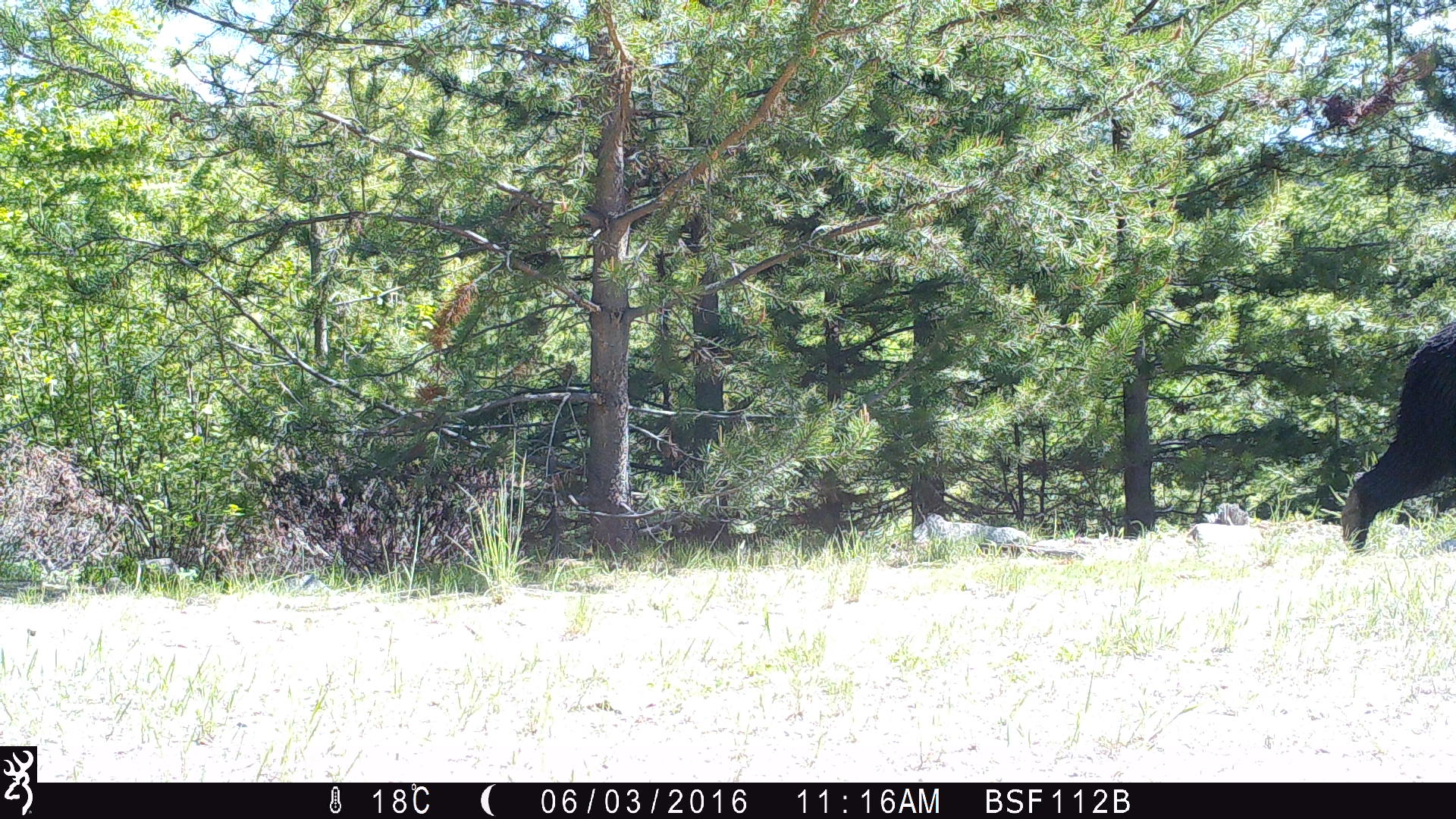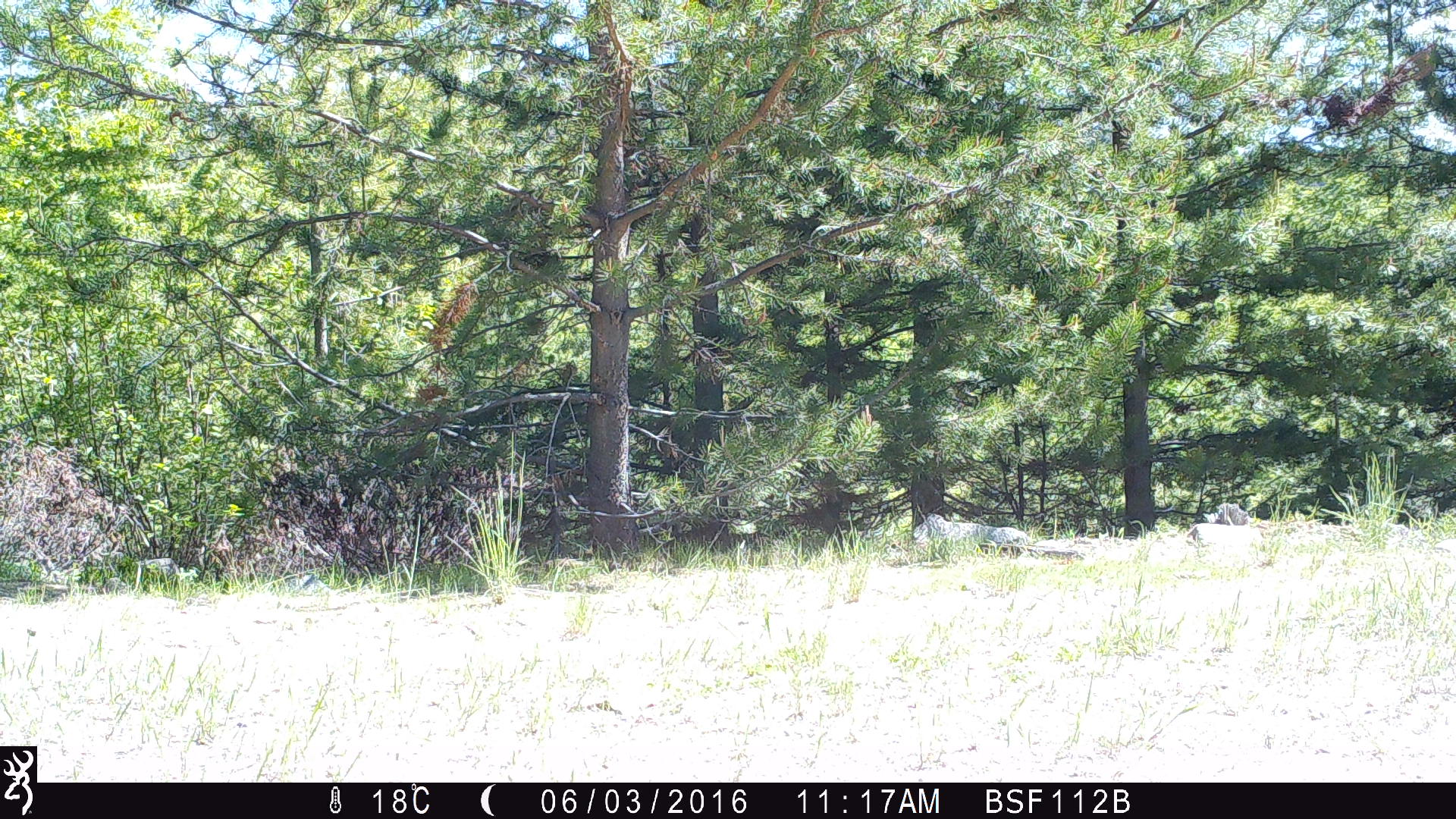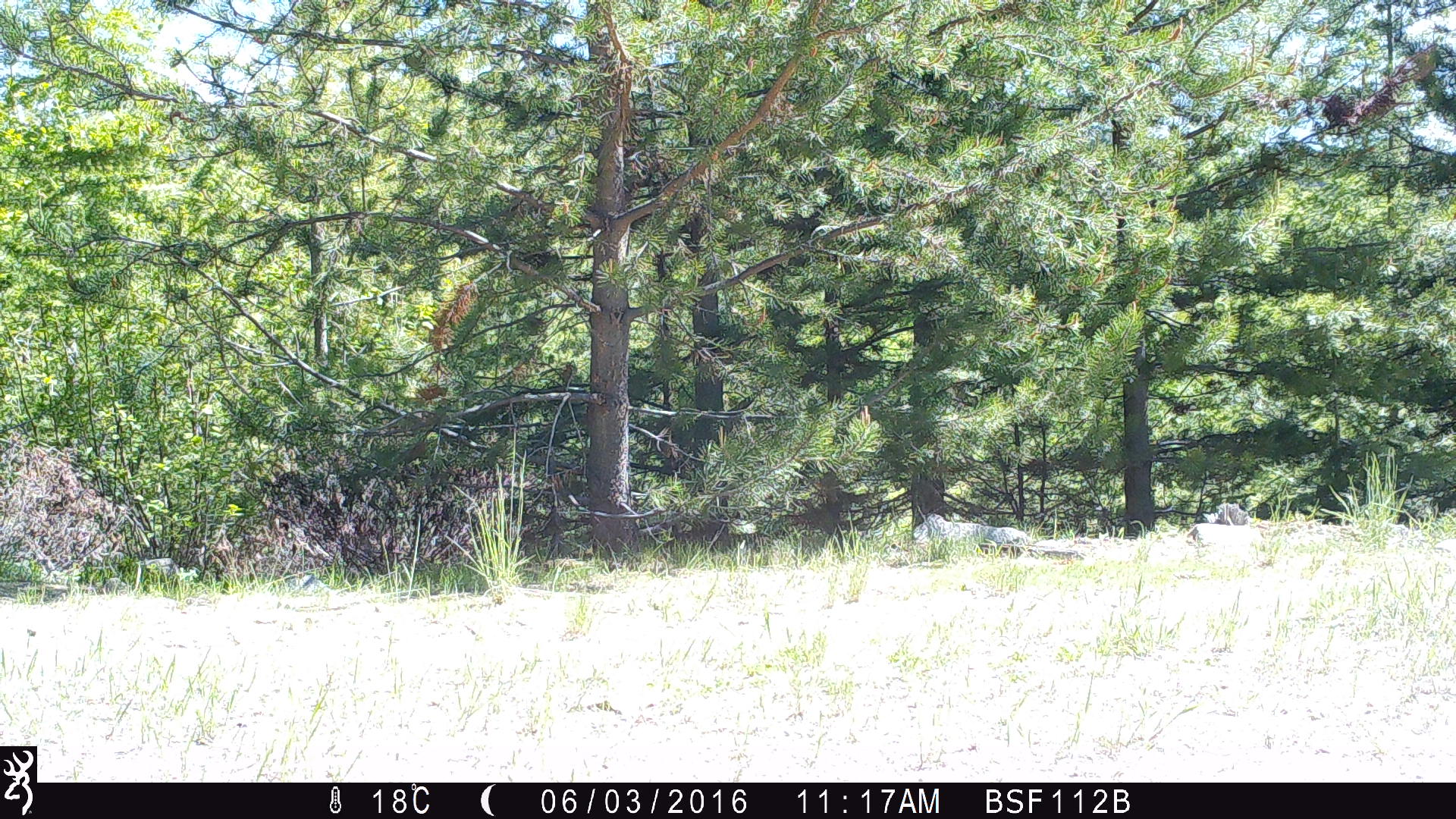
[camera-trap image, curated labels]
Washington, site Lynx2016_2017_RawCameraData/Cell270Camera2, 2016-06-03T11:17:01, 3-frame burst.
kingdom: Animalia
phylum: Chordata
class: Mammalia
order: Carnivora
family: Ursidae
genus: Ursus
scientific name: Ursus americanus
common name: american black bear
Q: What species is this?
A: Ursus americanus (american black bear).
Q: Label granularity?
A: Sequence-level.